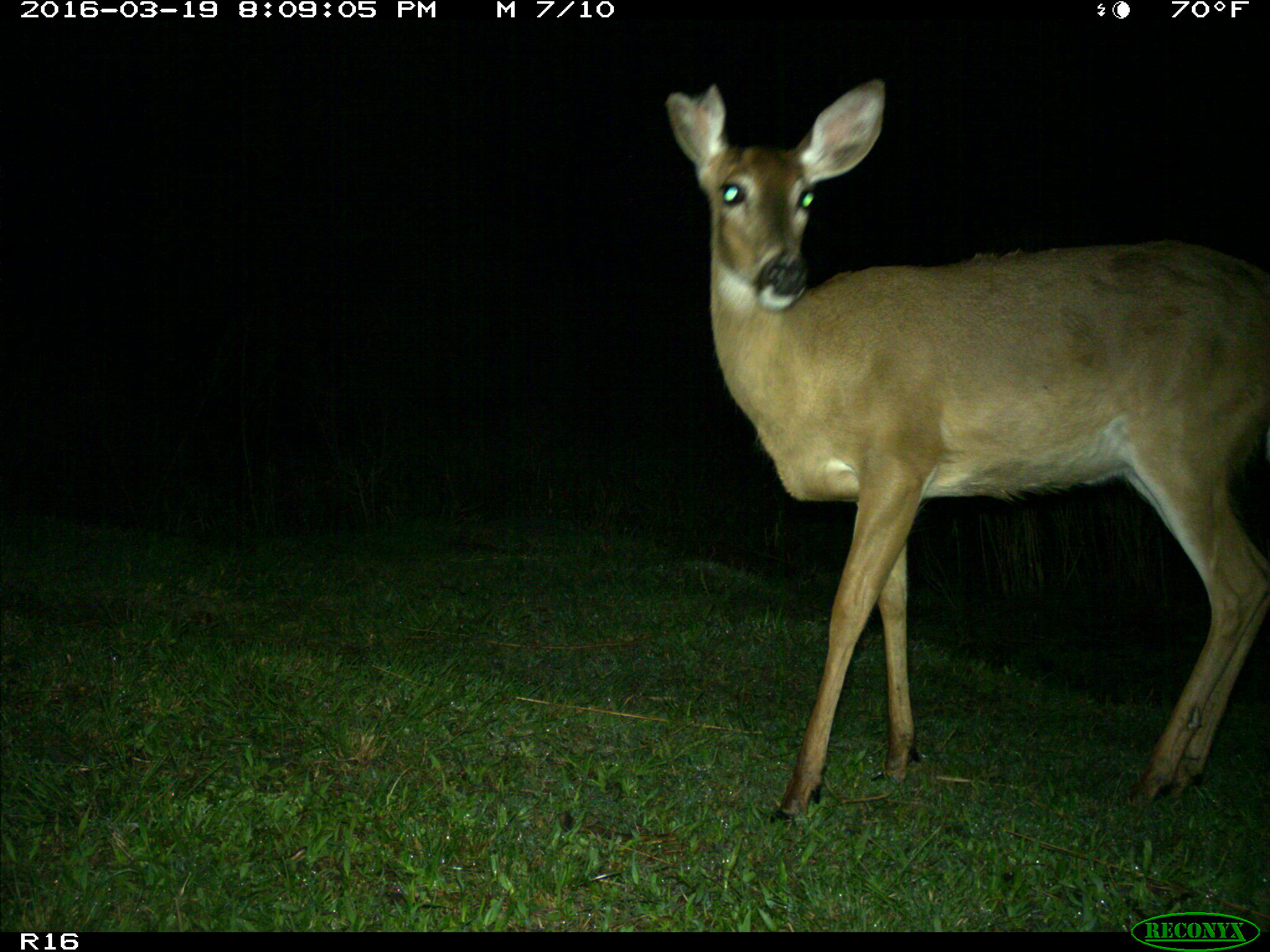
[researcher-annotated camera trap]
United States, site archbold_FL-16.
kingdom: Animalia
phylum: Chordata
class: Mammalia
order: Artiodactyla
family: Cervidae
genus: Odocoileus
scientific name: Odocoileus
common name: deer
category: unidentified deer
Unidentified deer (deer) (Odocoileus).